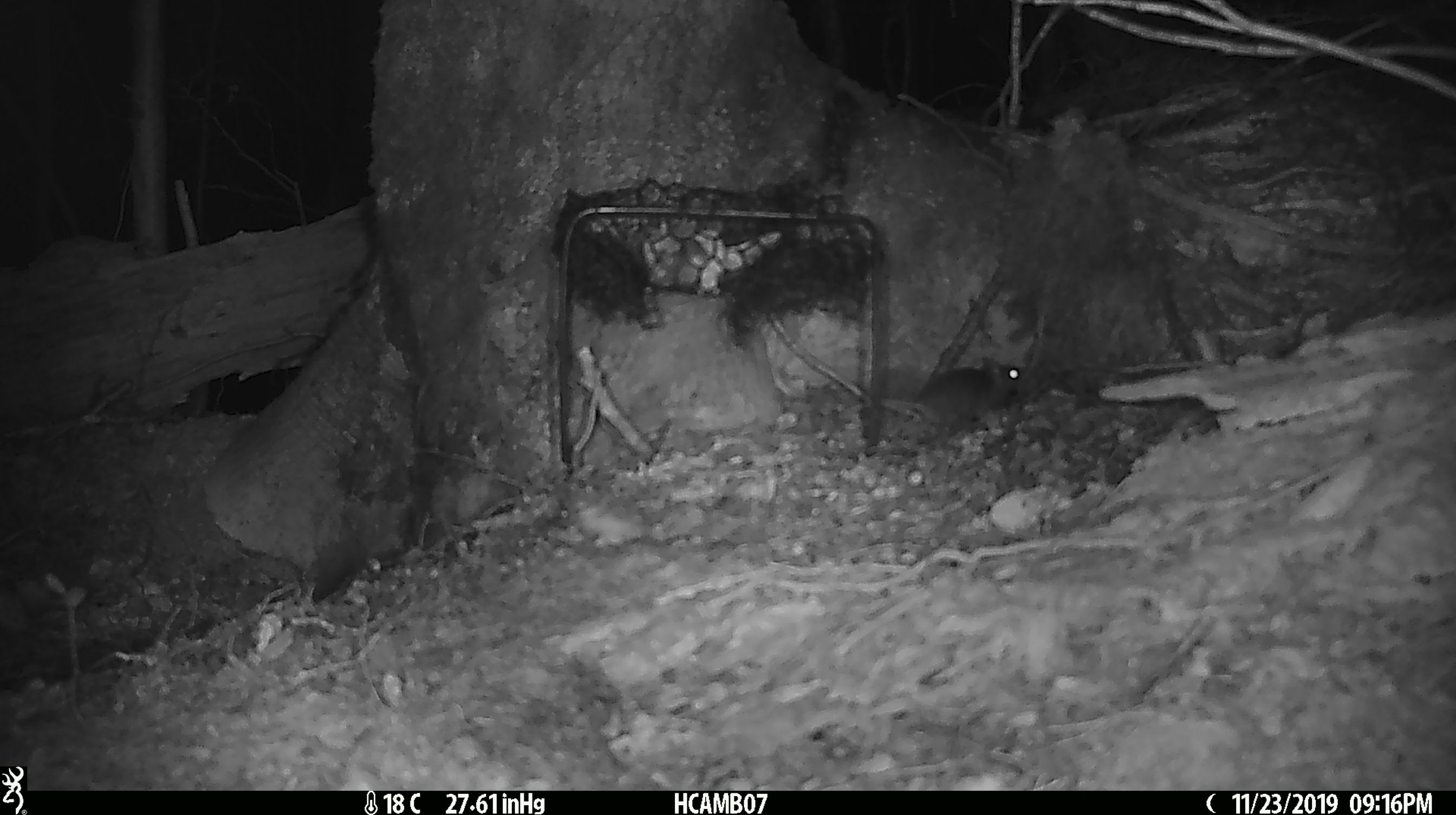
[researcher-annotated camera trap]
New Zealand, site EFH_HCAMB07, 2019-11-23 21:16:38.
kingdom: Animalia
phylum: Chordata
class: Mammalia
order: Rodentia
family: Muridae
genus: Mus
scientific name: Mus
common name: mouse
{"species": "mouse (Mus)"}